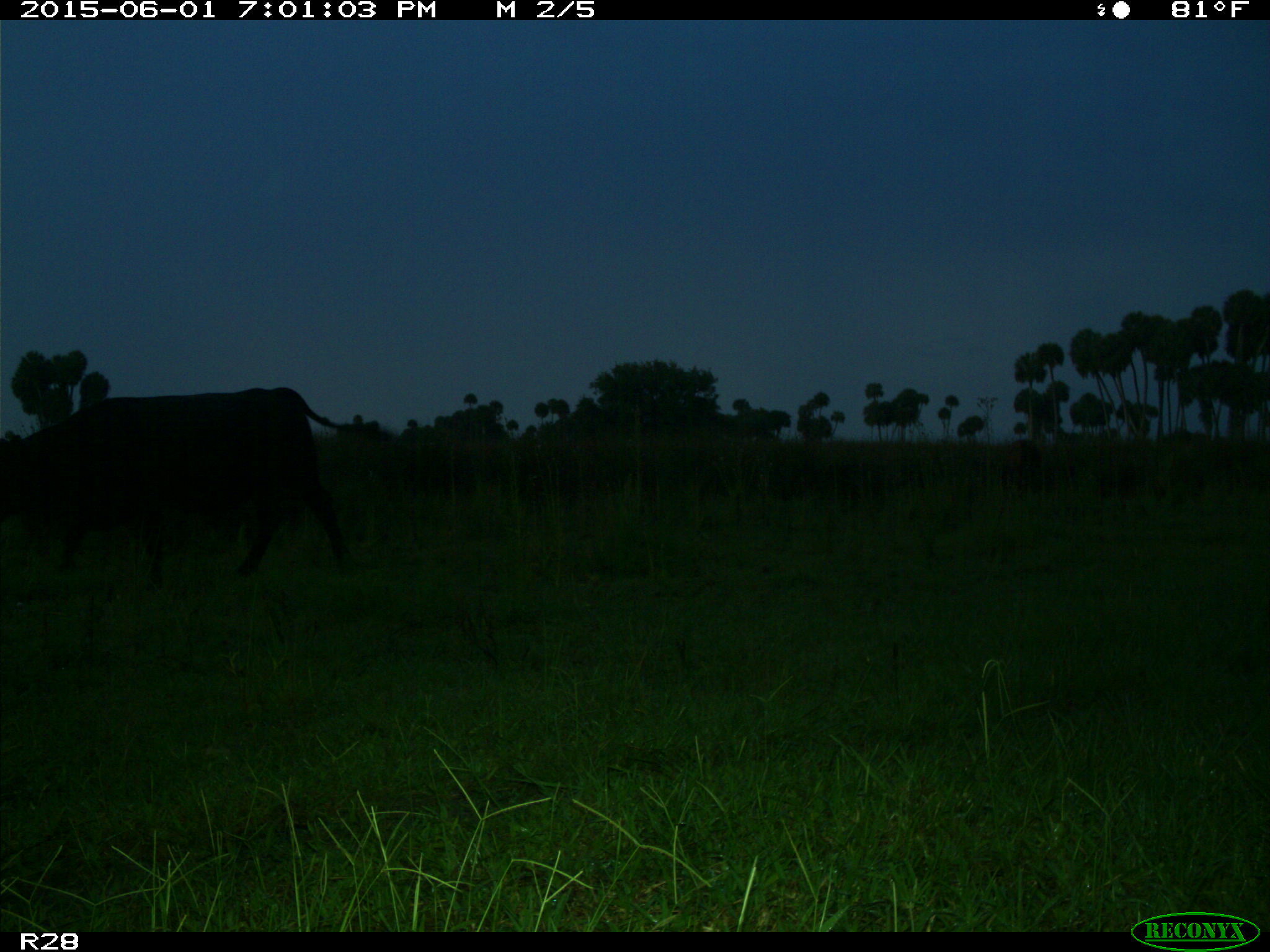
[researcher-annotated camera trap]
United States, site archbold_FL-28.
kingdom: Animalia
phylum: Chordata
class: Mammalia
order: Artiodactyla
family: Bovidae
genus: Bos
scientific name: Bos taurus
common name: domestic cow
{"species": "Bos taurus (domestic cow)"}